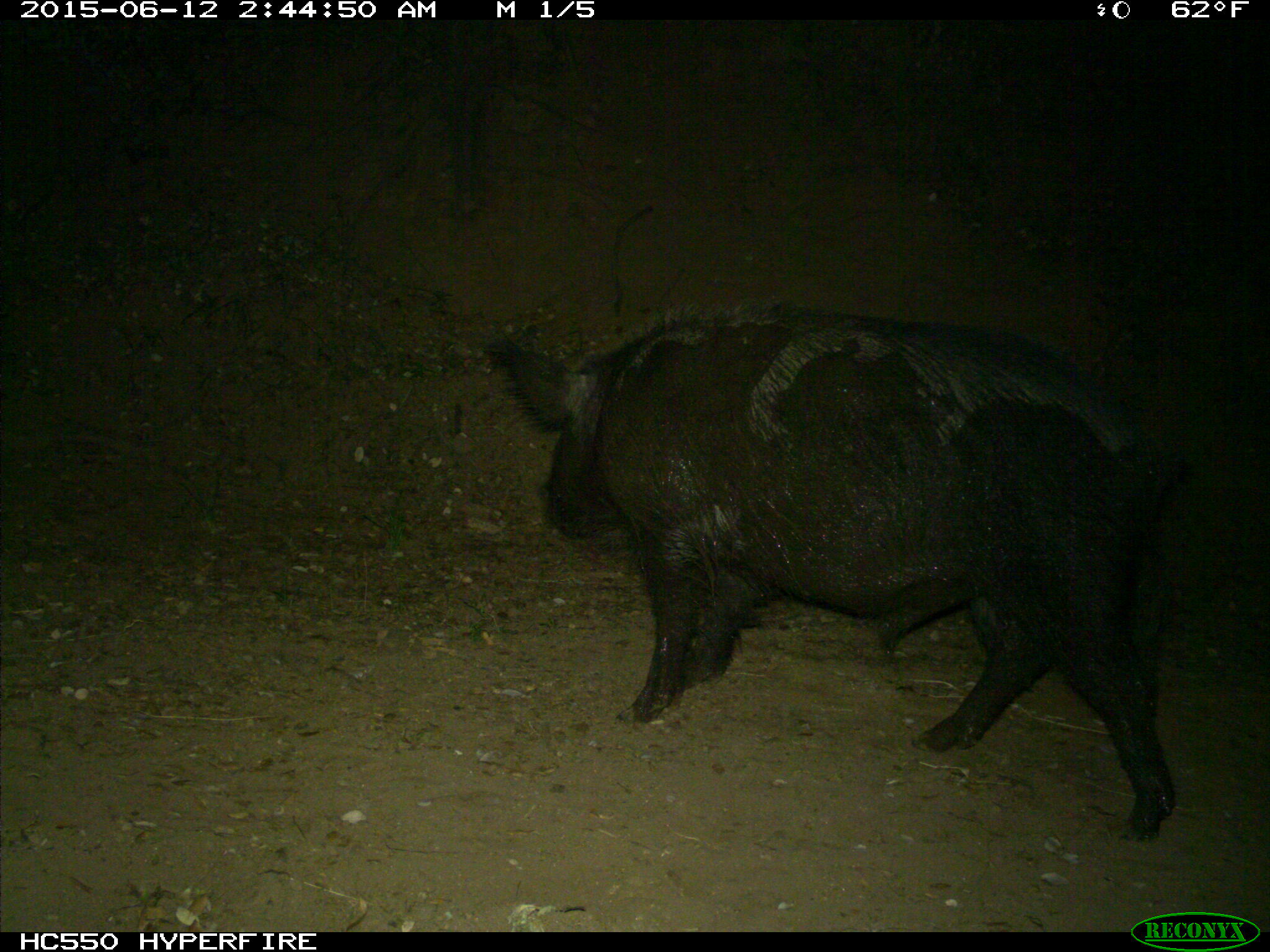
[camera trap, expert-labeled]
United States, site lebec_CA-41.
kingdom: Animalia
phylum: Chordata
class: Mammalia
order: Artiodactyla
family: Suidae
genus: Sus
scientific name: Sus scrofa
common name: wild boar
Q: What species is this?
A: Sus scrofa (wild boar).